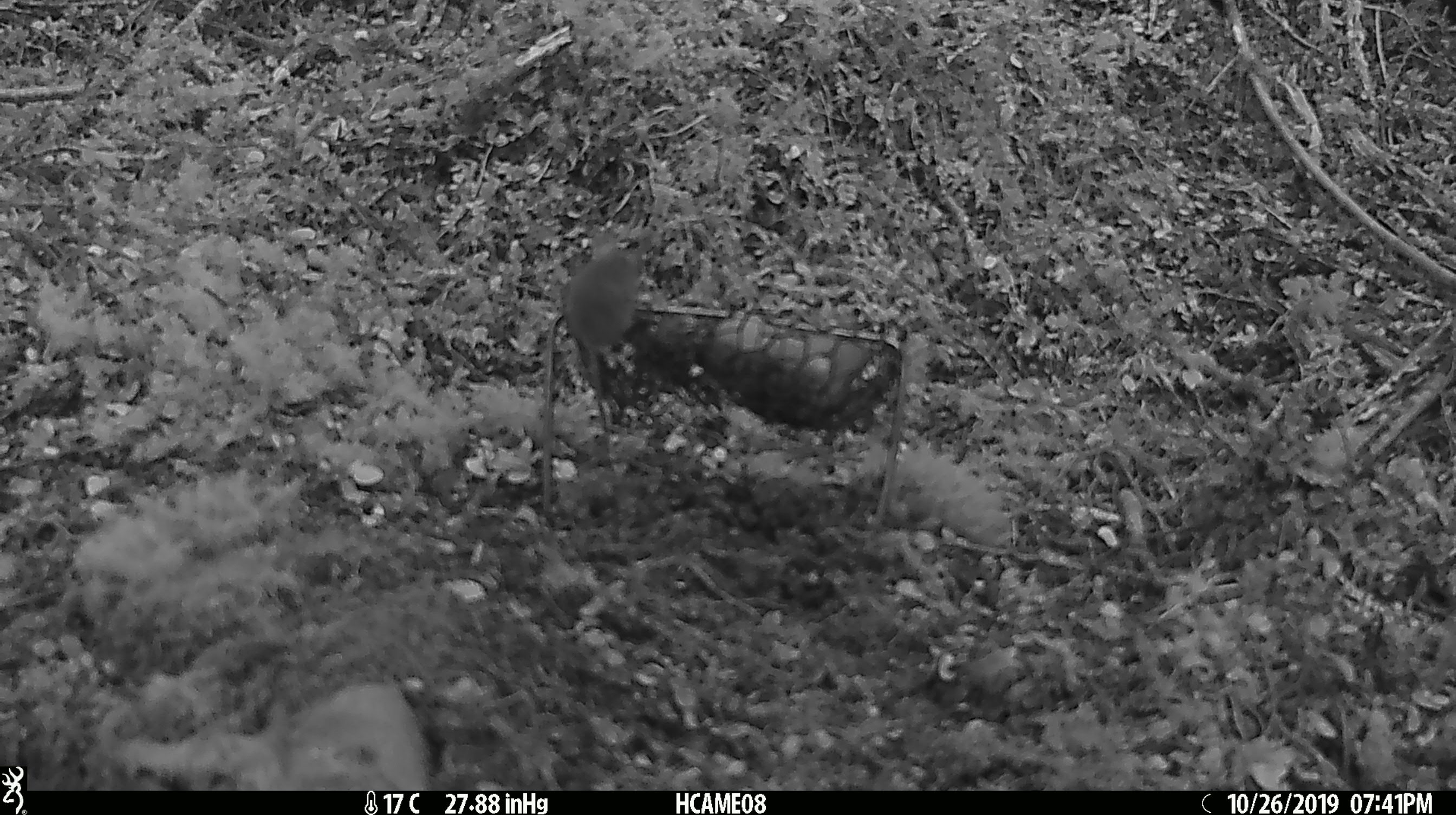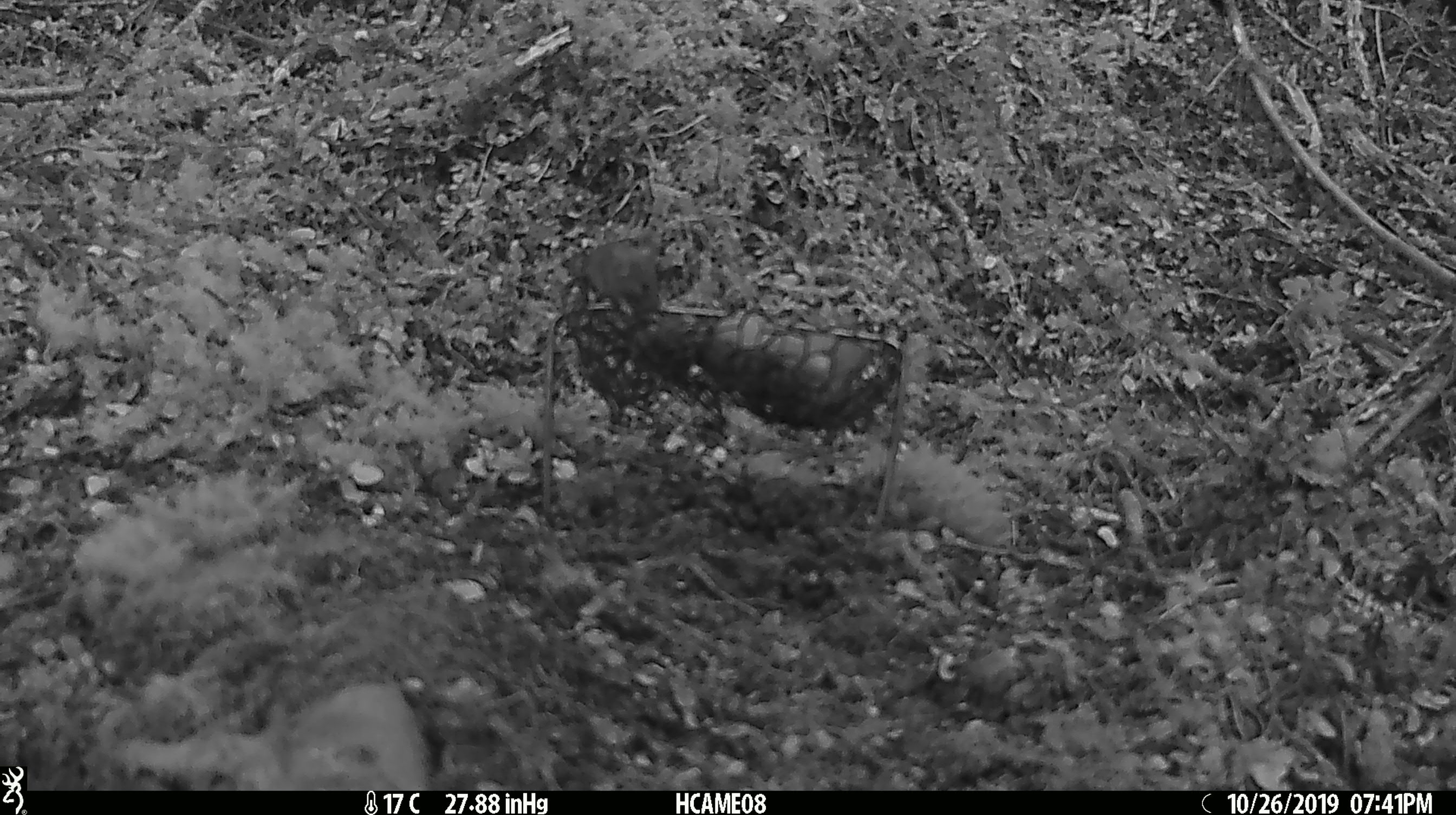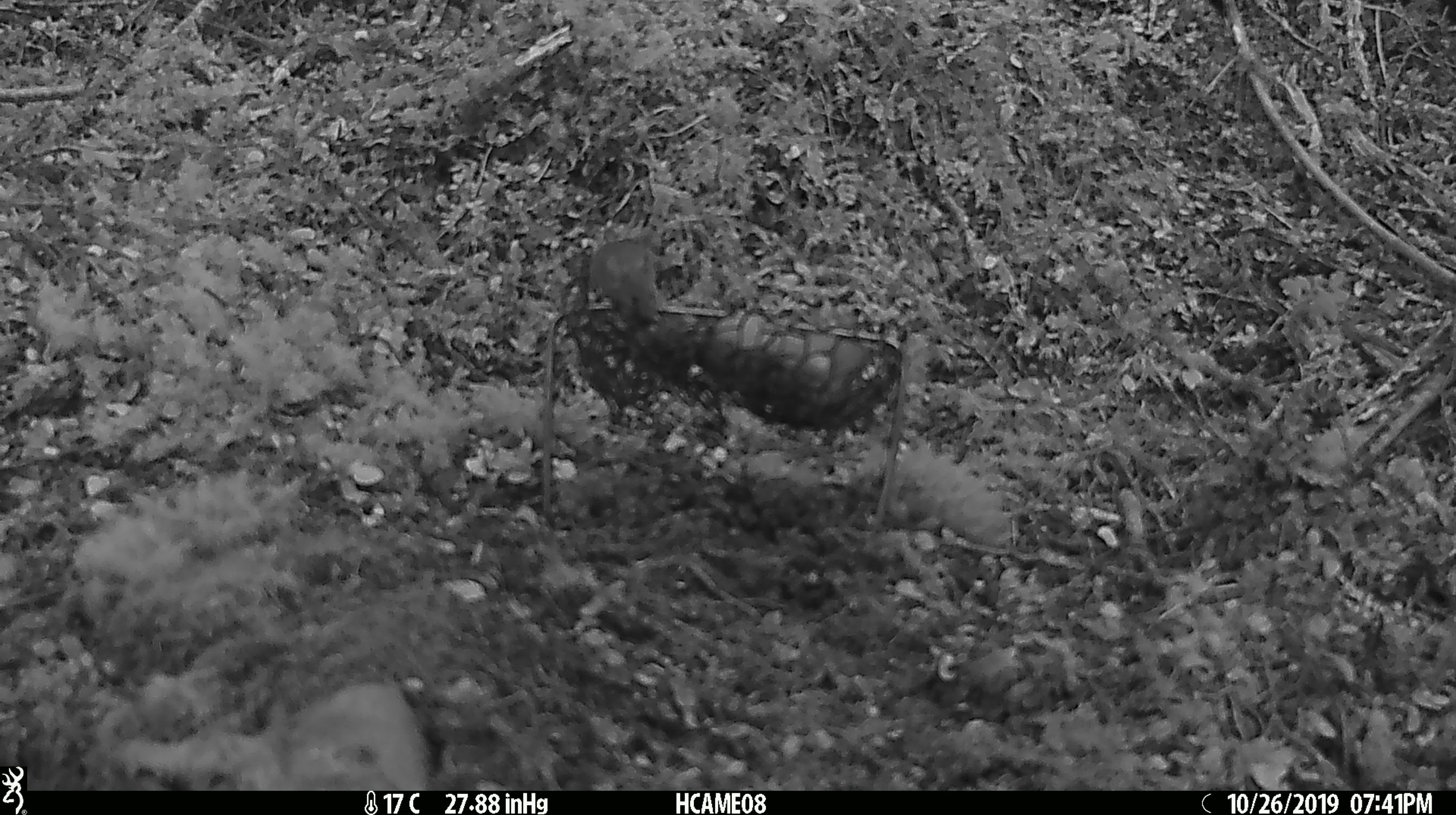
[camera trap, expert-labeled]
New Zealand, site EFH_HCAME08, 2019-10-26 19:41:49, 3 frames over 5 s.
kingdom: Animalia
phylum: Chordata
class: Mammalia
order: Rodentia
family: Muridae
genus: Mus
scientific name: Mus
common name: mouse